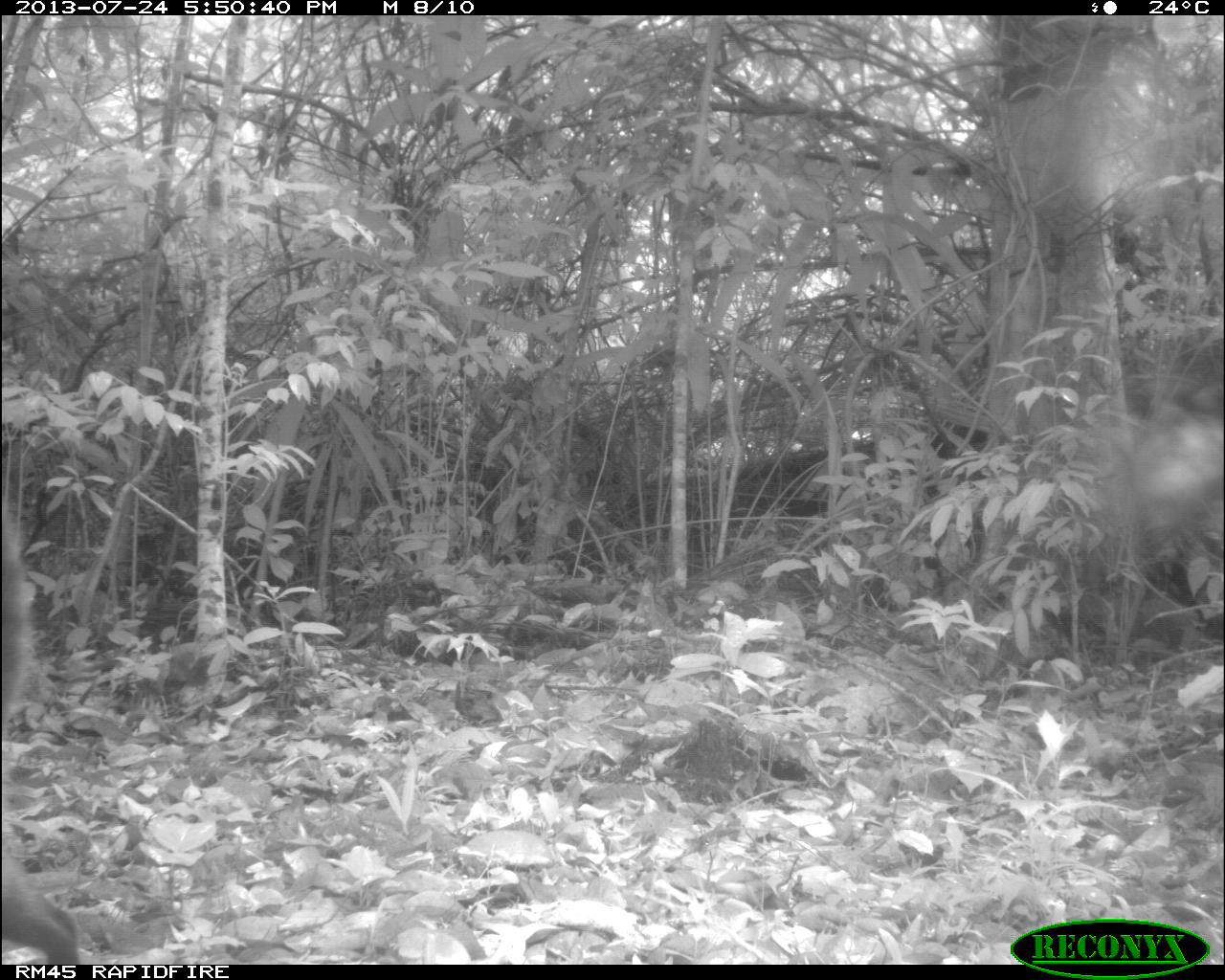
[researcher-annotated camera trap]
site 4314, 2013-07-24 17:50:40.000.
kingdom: Animalia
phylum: Chordata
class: Mammalia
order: Carnivora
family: Procyonidae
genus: Nasua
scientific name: Nasua narica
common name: white-nosed coati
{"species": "Nasua narica (white-nosed coati)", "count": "1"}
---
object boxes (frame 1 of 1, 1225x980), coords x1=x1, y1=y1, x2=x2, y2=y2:
nasua narica: x1=0, y1=501, x2=83, y2=965